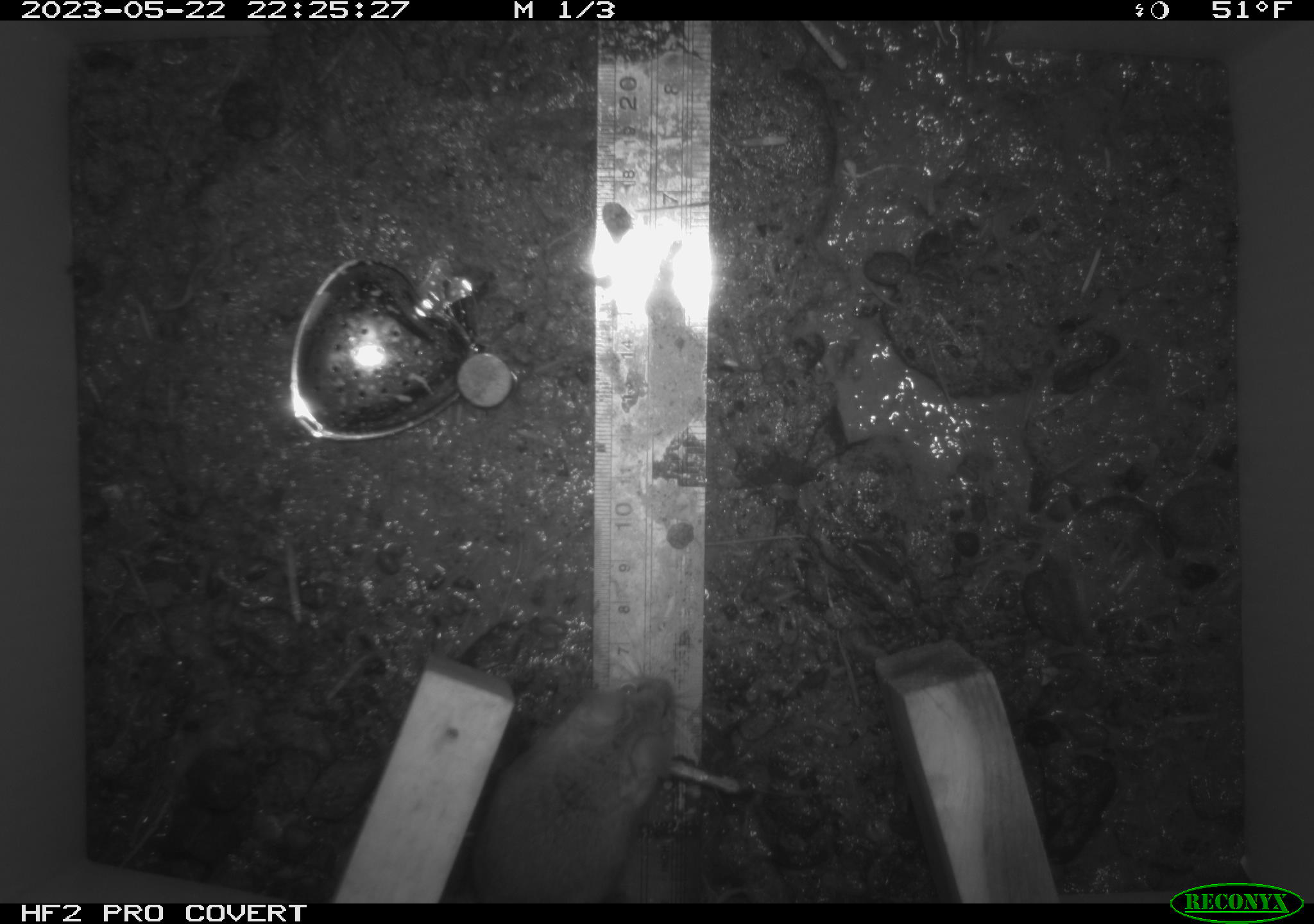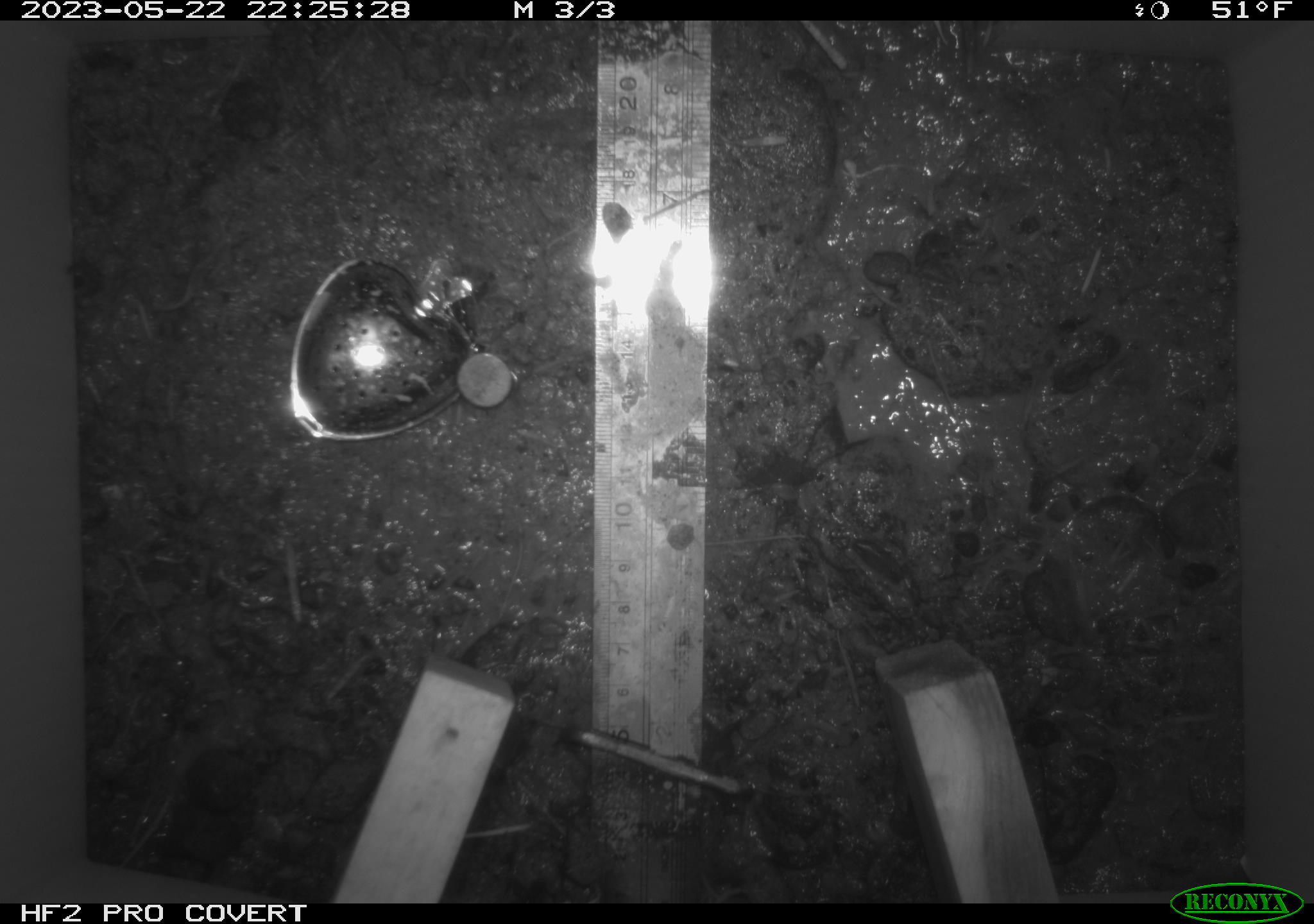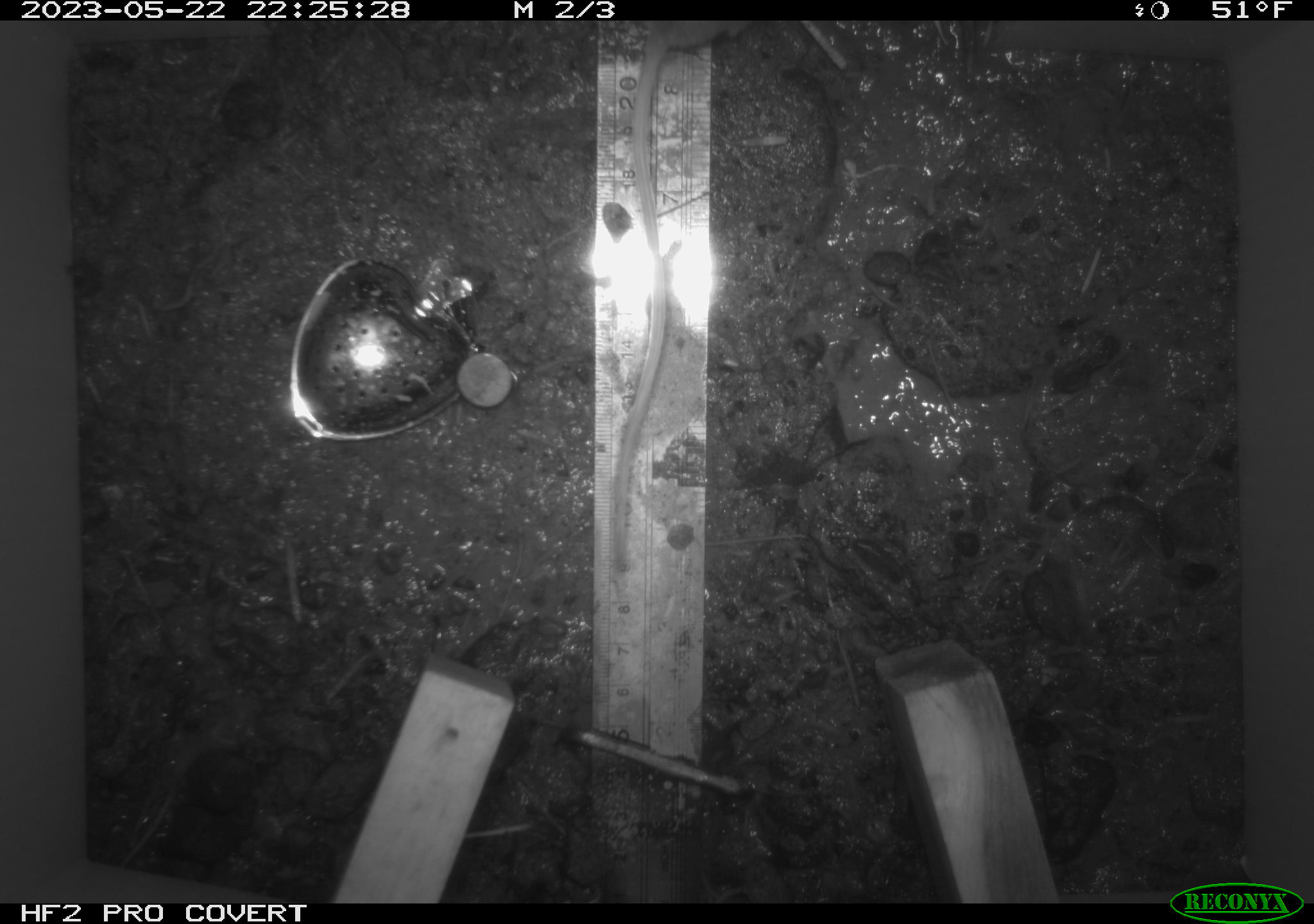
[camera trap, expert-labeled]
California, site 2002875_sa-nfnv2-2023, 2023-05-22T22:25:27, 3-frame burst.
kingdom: Animalia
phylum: Chordata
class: Mammalia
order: Rodentia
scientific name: Rodentia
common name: mouse species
Mouse species (Rodentia).